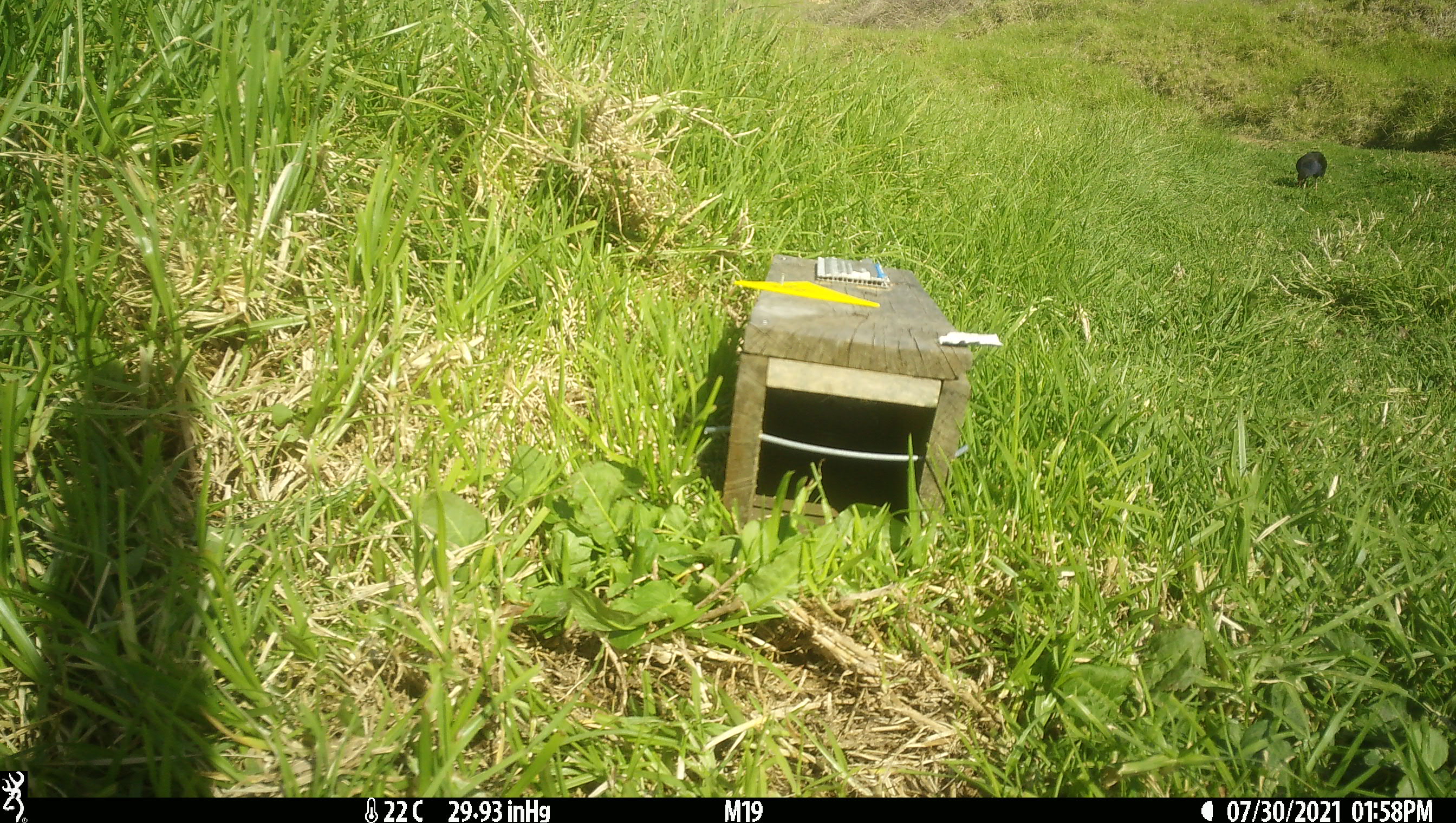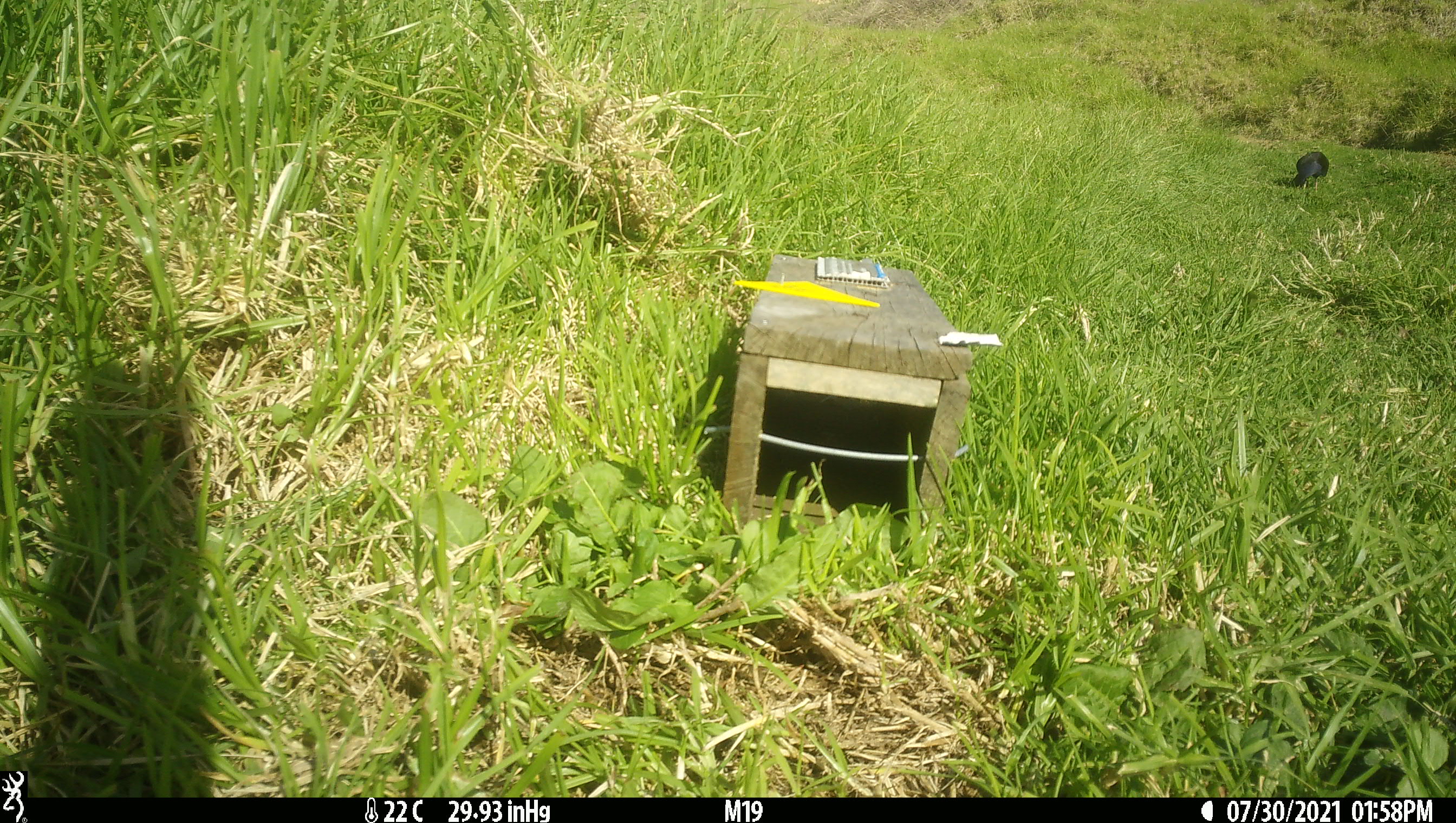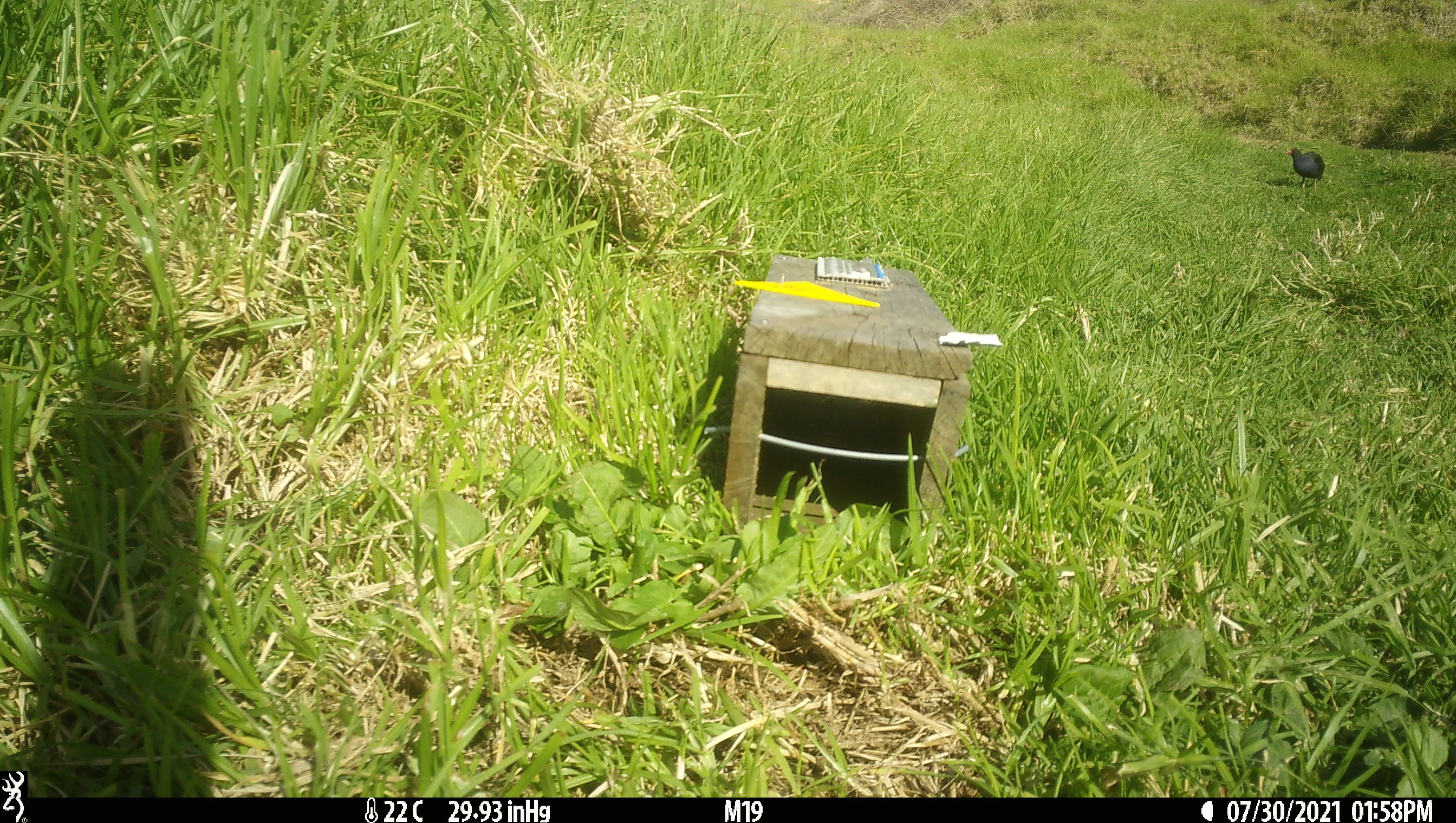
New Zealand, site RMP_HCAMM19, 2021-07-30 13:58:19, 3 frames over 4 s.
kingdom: Animalia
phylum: Chordata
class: Aves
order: Gruiformes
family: Rallidae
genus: Porphyrio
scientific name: Porphyrio melanotus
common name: australasian swamphen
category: pukeko